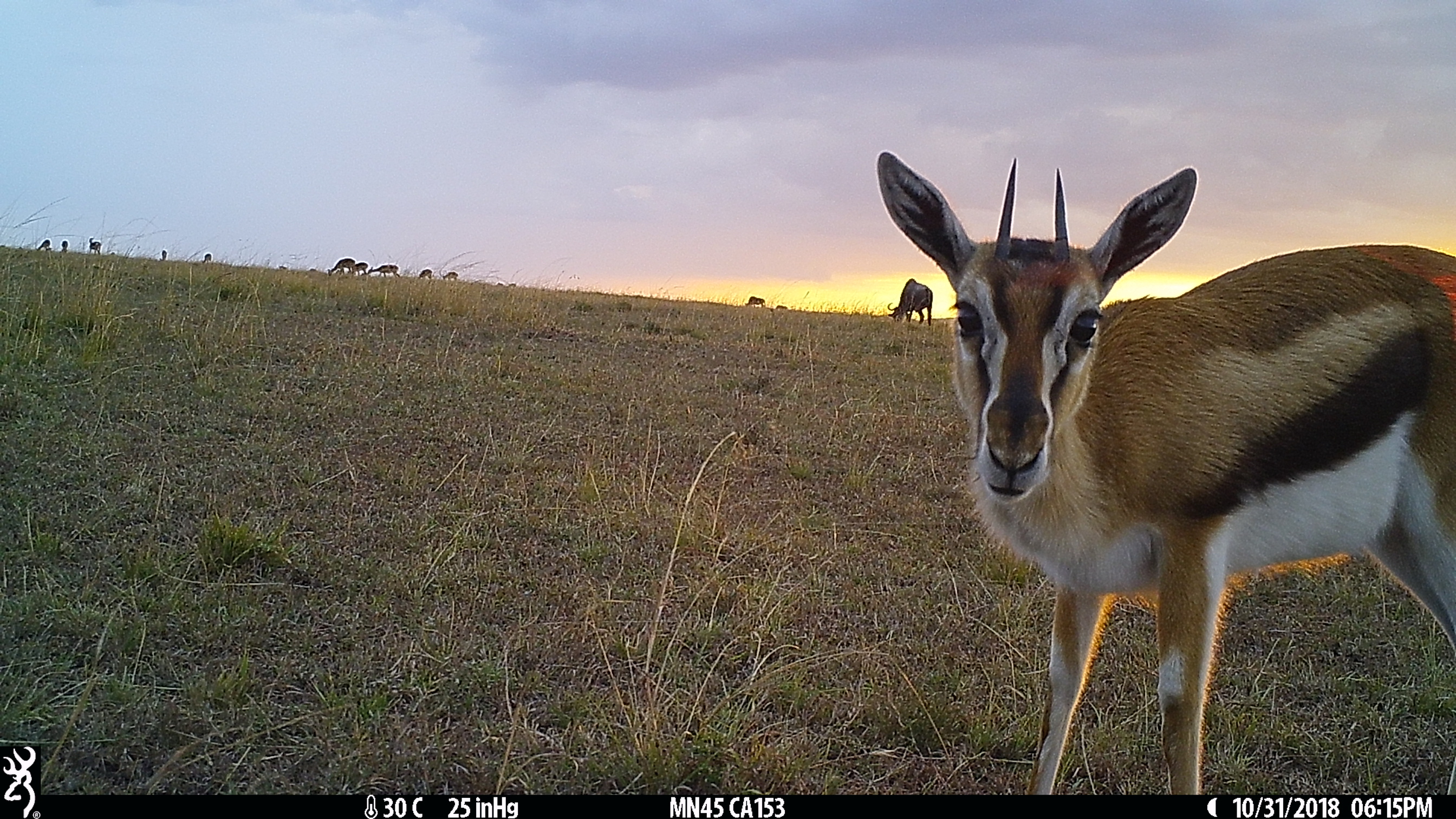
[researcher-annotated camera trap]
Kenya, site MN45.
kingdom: Animalia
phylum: Chordata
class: Mammalia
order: Artiodactyla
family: Bovidae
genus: Connochaetes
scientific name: Connochaetes taurinus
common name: blue wildebeest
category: wildebeest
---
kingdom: Animalia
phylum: Chordata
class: Mammalia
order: Artiodactyla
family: Bovidae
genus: Eudorcas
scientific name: Eudorcas thomsonii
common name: thomon's gazelle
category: gazelle thomsons